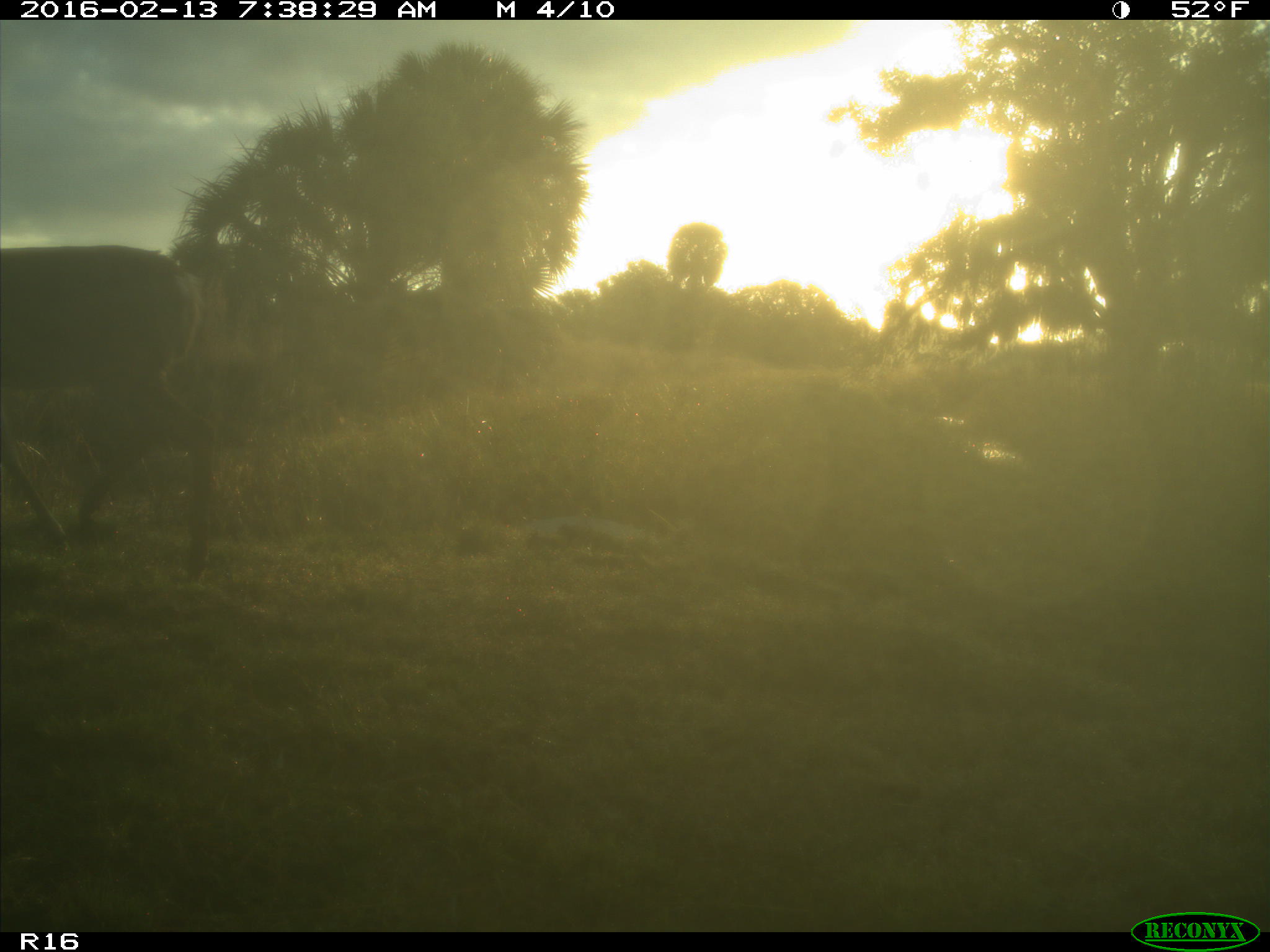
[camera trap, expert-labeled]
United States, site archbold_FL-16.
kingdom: Animalia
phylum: Chordata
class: Mammalia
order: Artiodactyla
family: Cervidae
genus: Odocoileus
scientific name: Odocoileus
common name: deer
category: unidentified deer